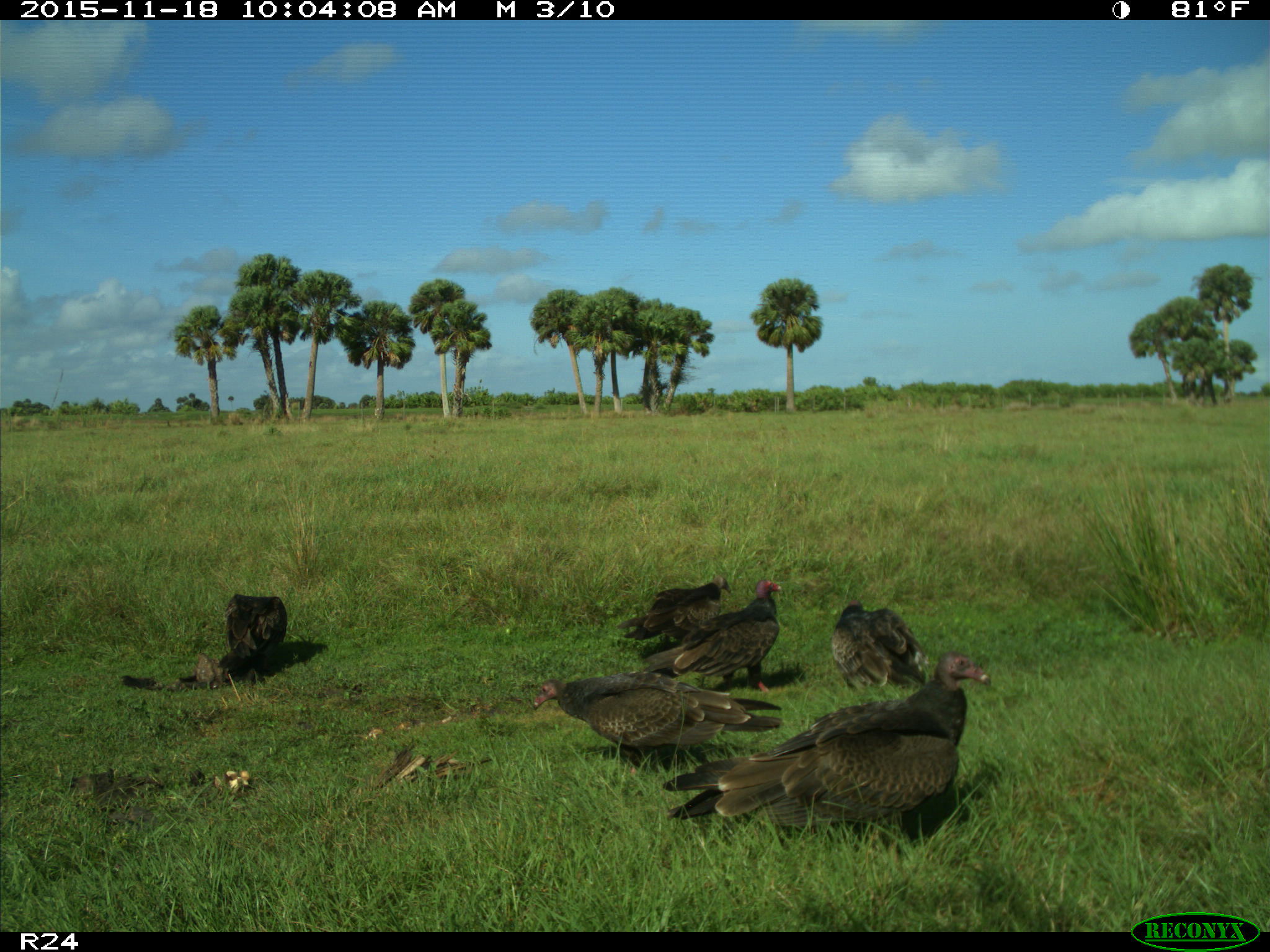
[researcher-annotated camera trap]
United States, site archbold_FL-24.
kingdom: Animalia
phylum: Chordata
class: Aves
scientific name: Aves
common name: birds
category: unidentified bird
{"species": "unidentified bird (birds) (Aves)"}